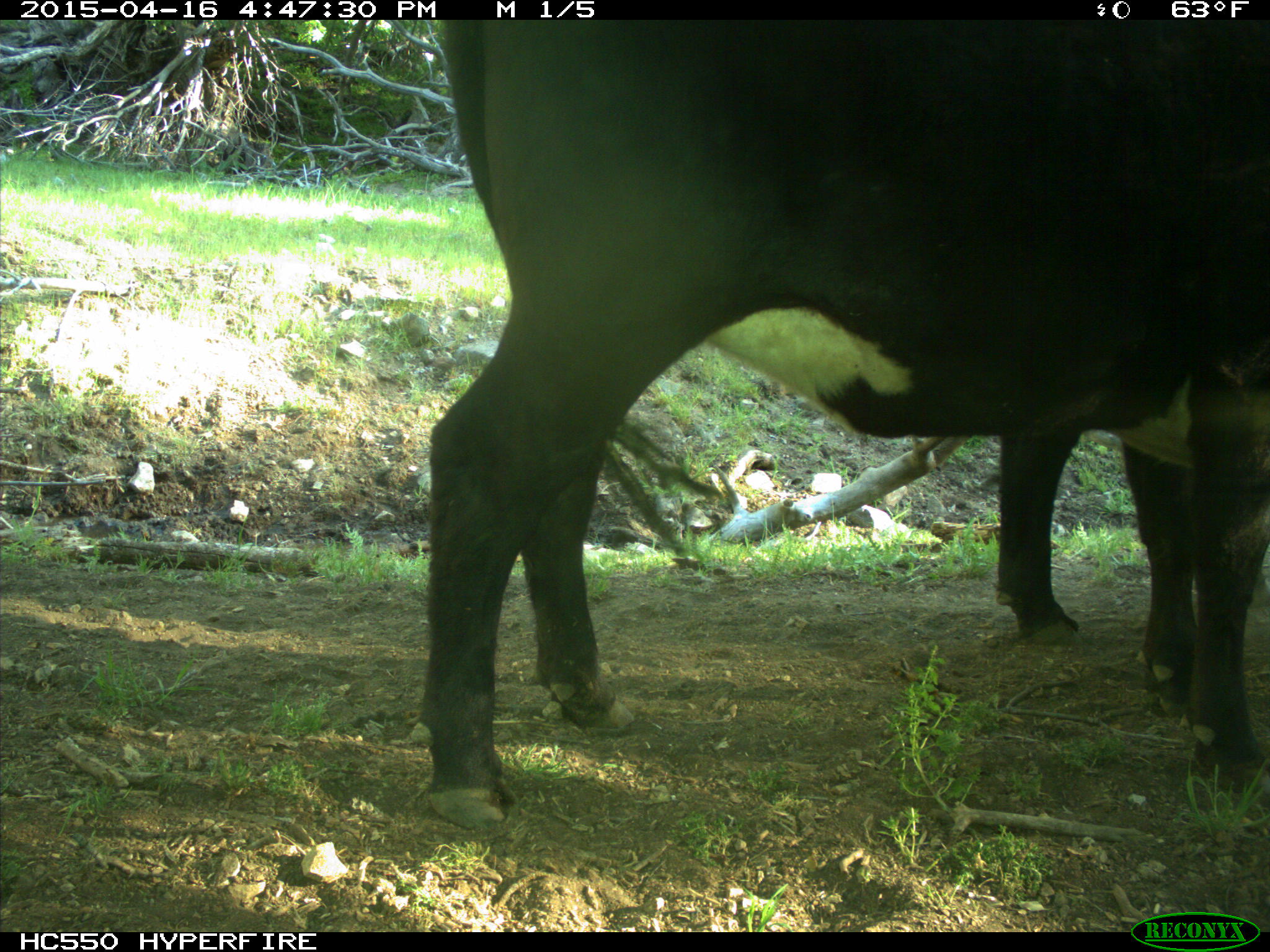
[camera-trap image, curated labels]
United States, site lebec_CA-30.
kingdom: Animalia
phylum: Chordata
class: Mammalia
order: Artiodactyla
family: Bovidae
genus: Bos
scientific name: Bos taurus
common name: domestic cow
Bos taurus (domestic cow).